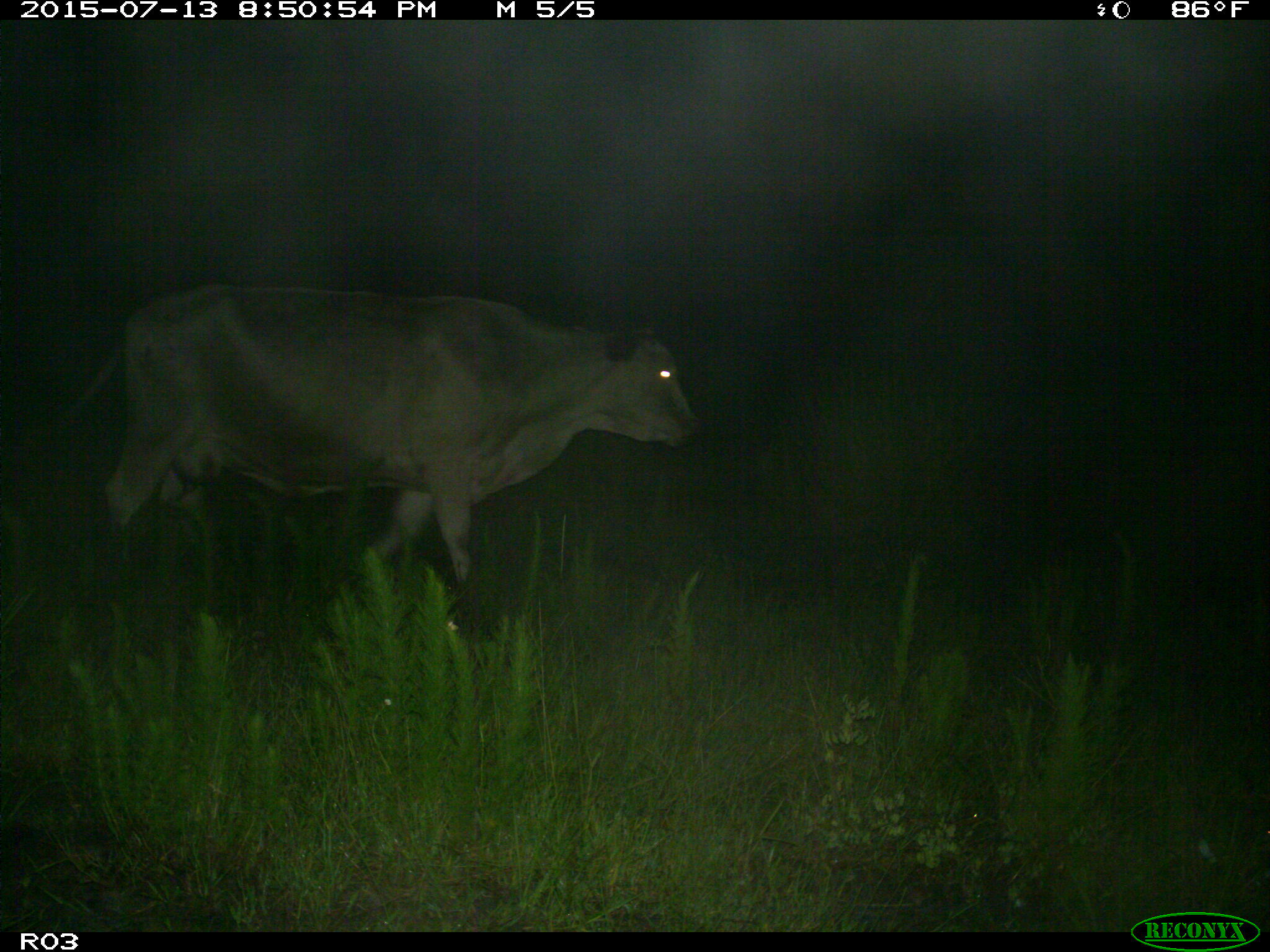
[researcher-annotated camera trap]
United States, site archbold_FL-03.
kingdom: Animalia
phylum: Chordata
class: Mammalia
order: Artiodactyla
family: Bovidae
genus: Bos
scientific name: Bos taurus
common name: domestic cow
Bos taurus (domestic cow).